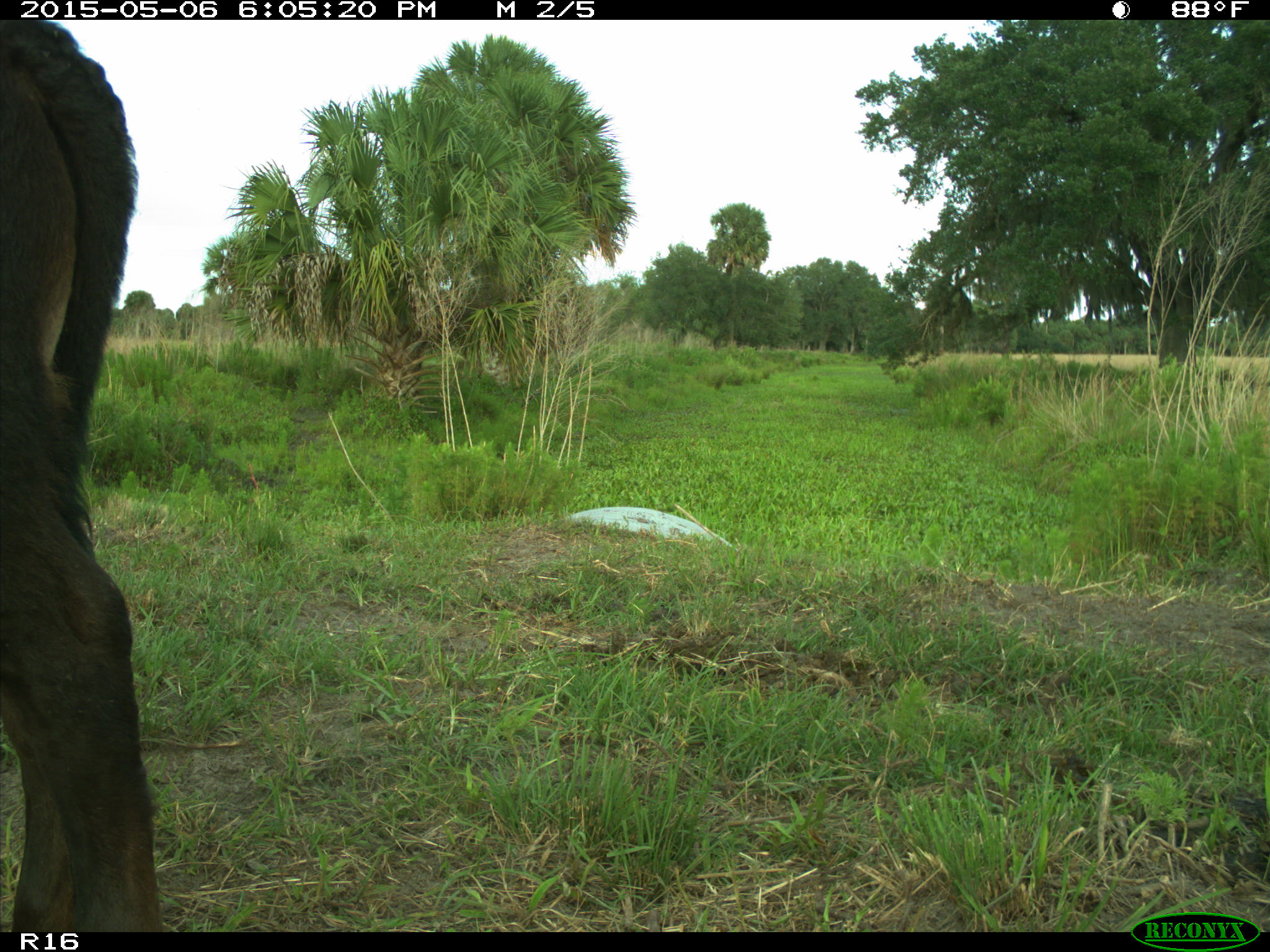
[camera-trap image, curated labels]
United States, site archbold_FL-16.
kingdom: Animalia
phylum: Chordata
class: Mammalia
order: Artiodactyla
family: Bovidae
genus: Bos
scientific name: Bos taurus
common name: domestic cow